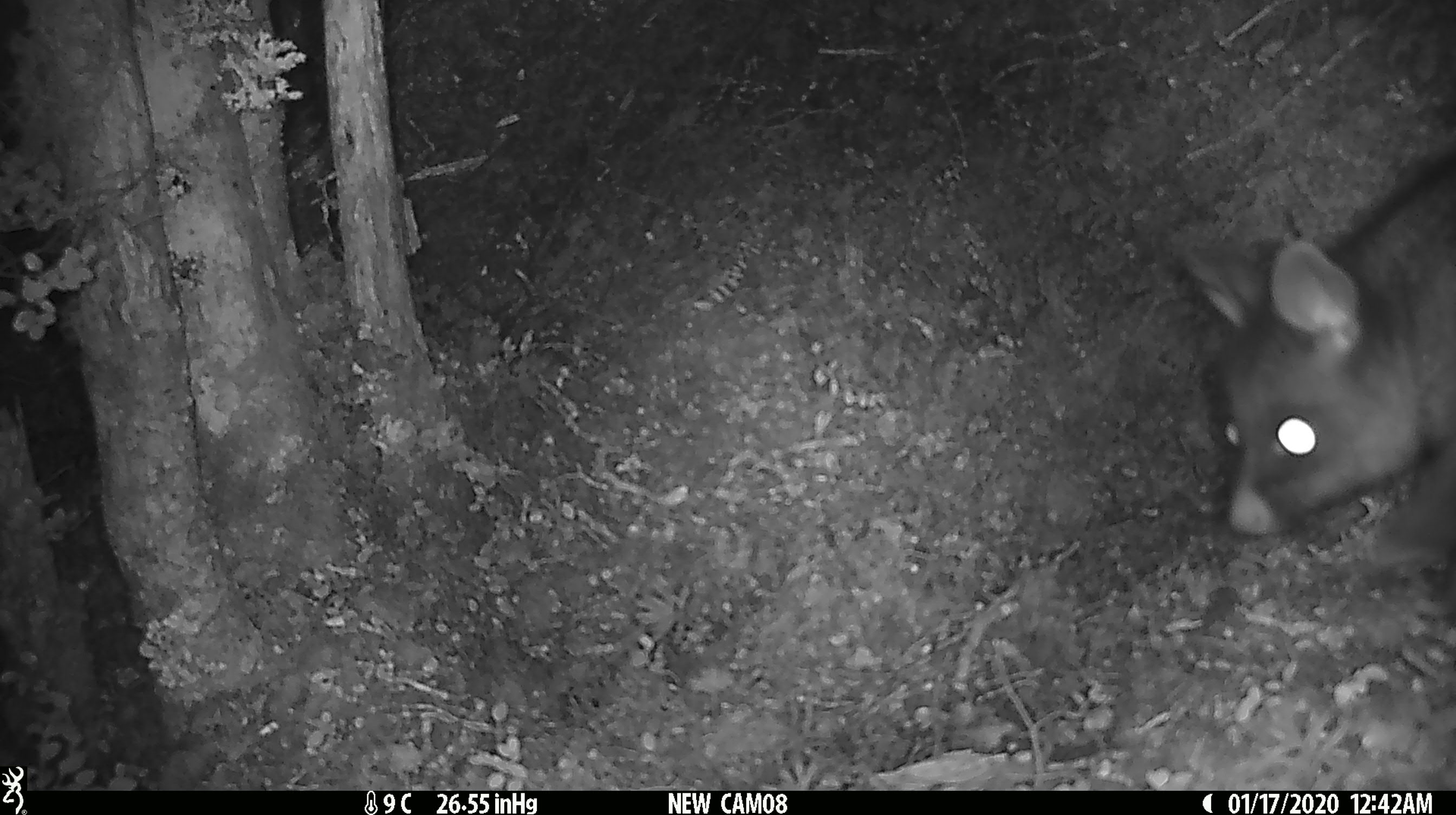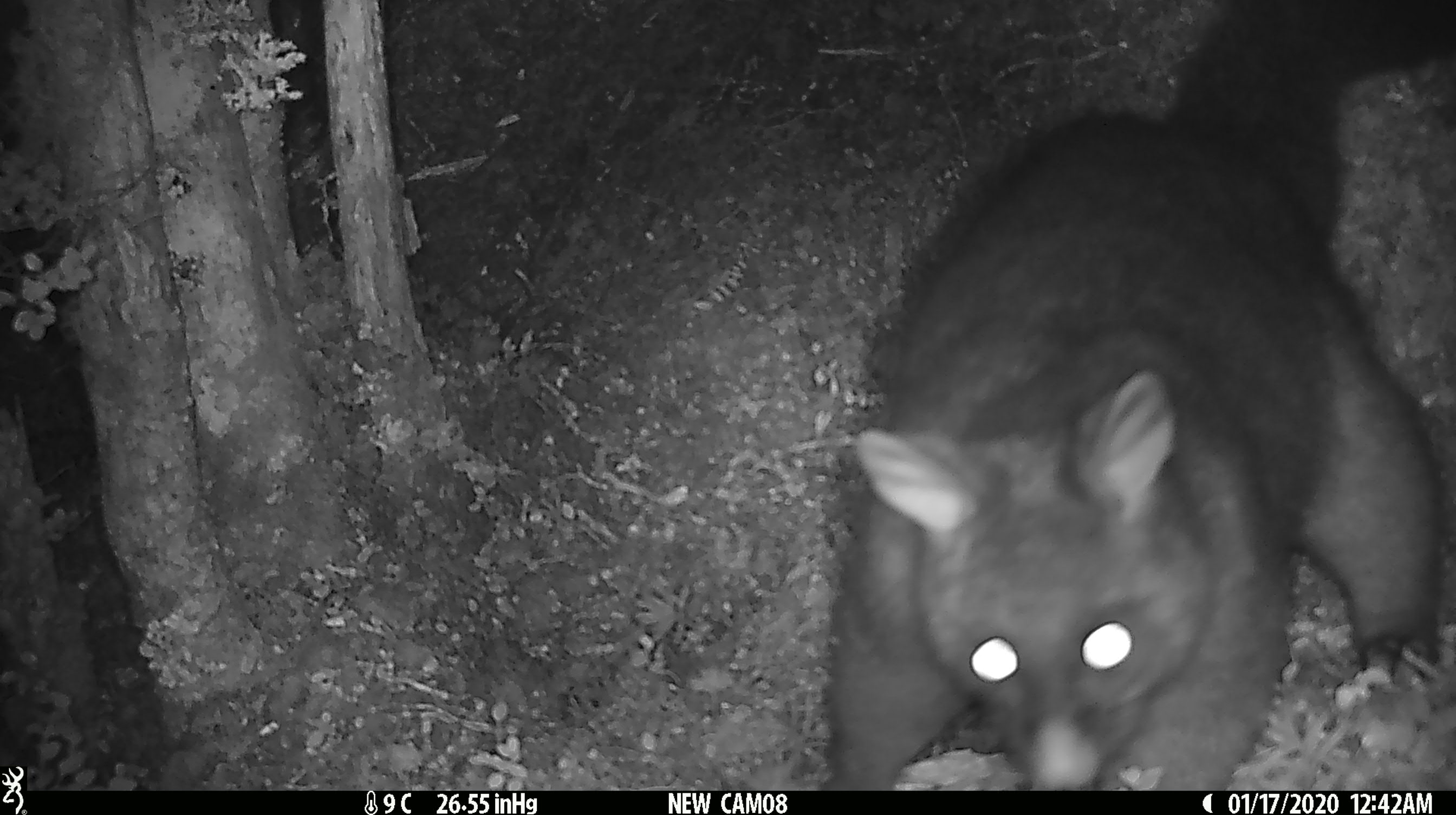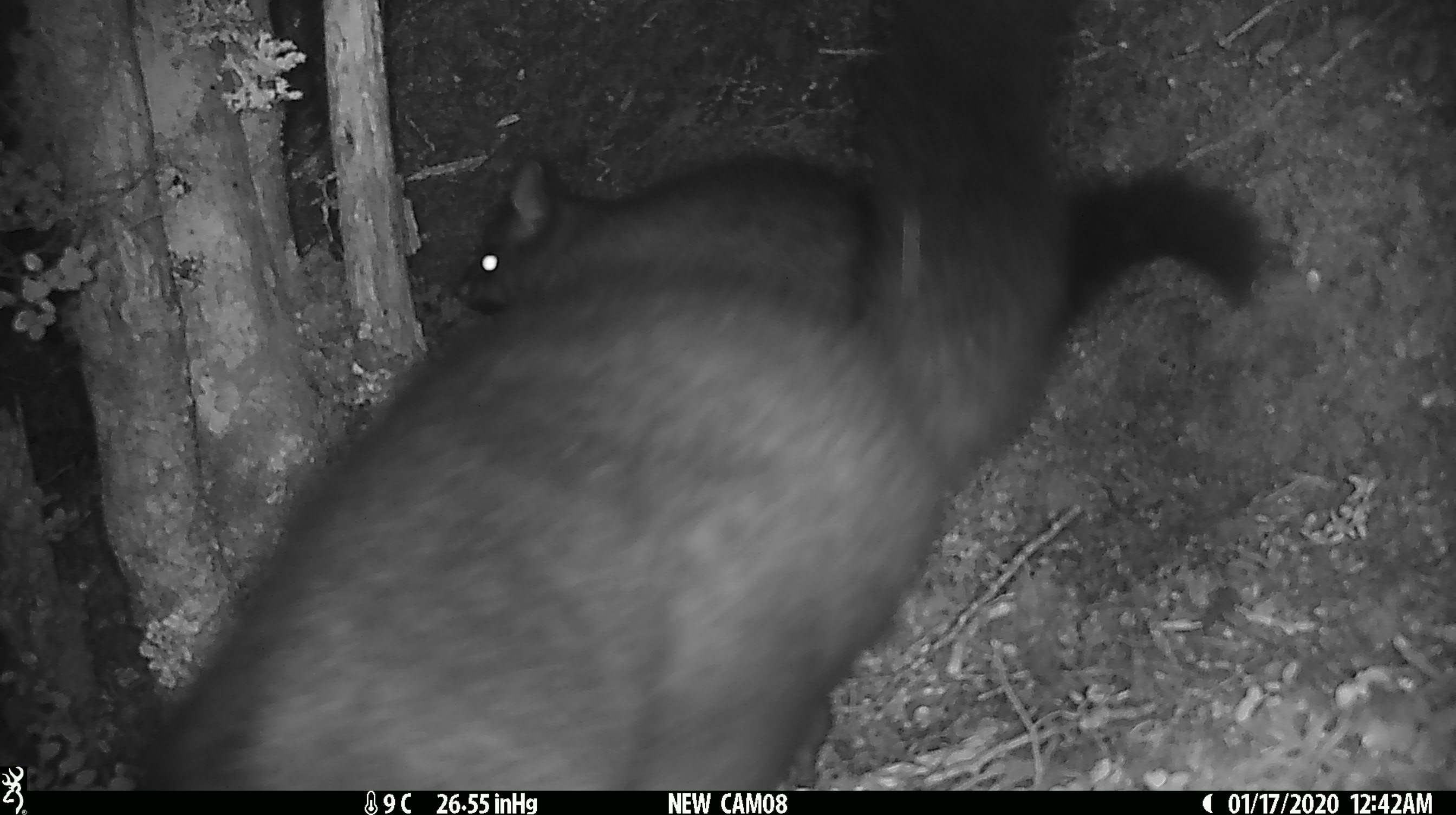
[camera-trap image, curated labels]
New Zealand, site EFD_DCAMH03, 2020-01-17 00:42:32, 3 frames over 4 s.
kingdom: Animalia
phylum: Chordata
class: Mammalia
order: Diprotodontia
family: Phalangeridae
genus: Trichosurus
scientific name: Trichosurus vulpecula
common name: common brushtail possum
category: possum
Possum (common brushtail possum) (Trichosurus vulpecula).